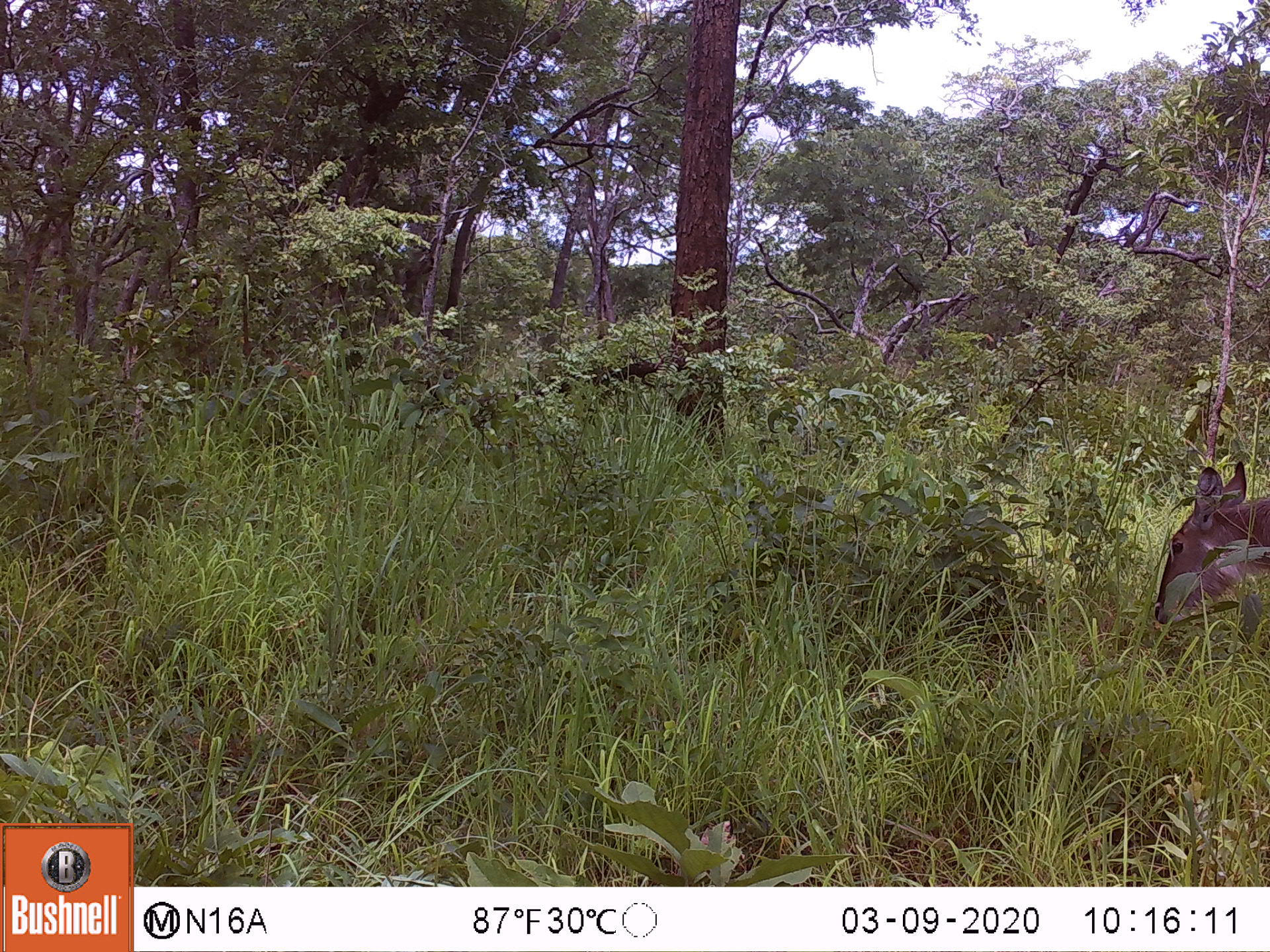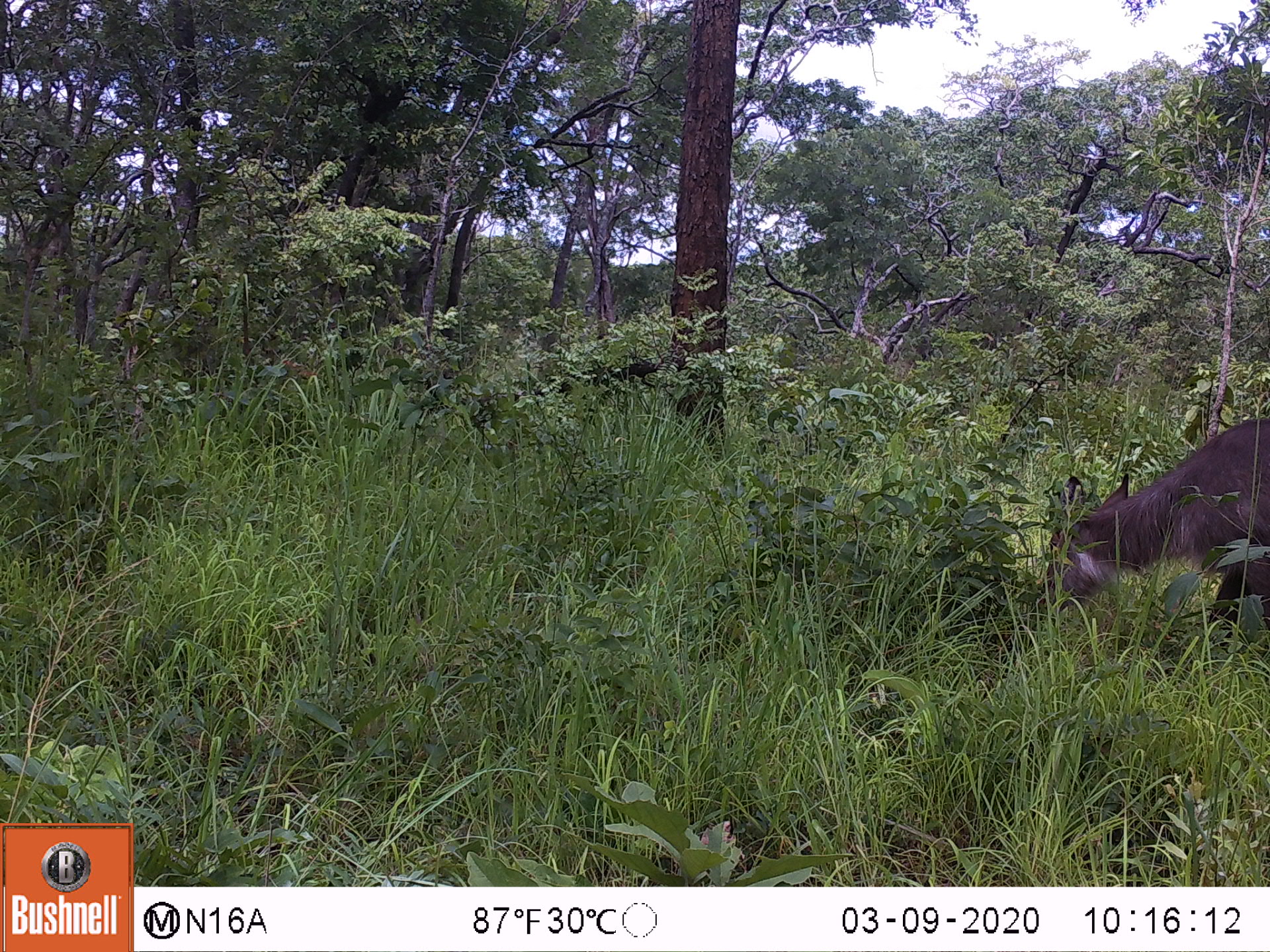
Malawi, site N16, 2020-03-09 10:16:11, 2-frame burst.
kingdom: Animalia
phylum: Chordata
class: Mammalia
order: Artiodactyla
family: Bovidae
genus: Kobus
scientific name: Kobus ellipsiprymnus ellipsiprymnus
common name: common waterbuck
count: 1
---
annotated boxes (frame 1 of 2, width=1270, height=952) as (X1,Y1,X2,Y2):
common waterbuck: (1148,461,1262,635)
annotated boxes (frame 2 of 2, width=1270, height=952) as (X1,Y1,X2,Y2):
common waterbuck: (1034,414,1262,618)